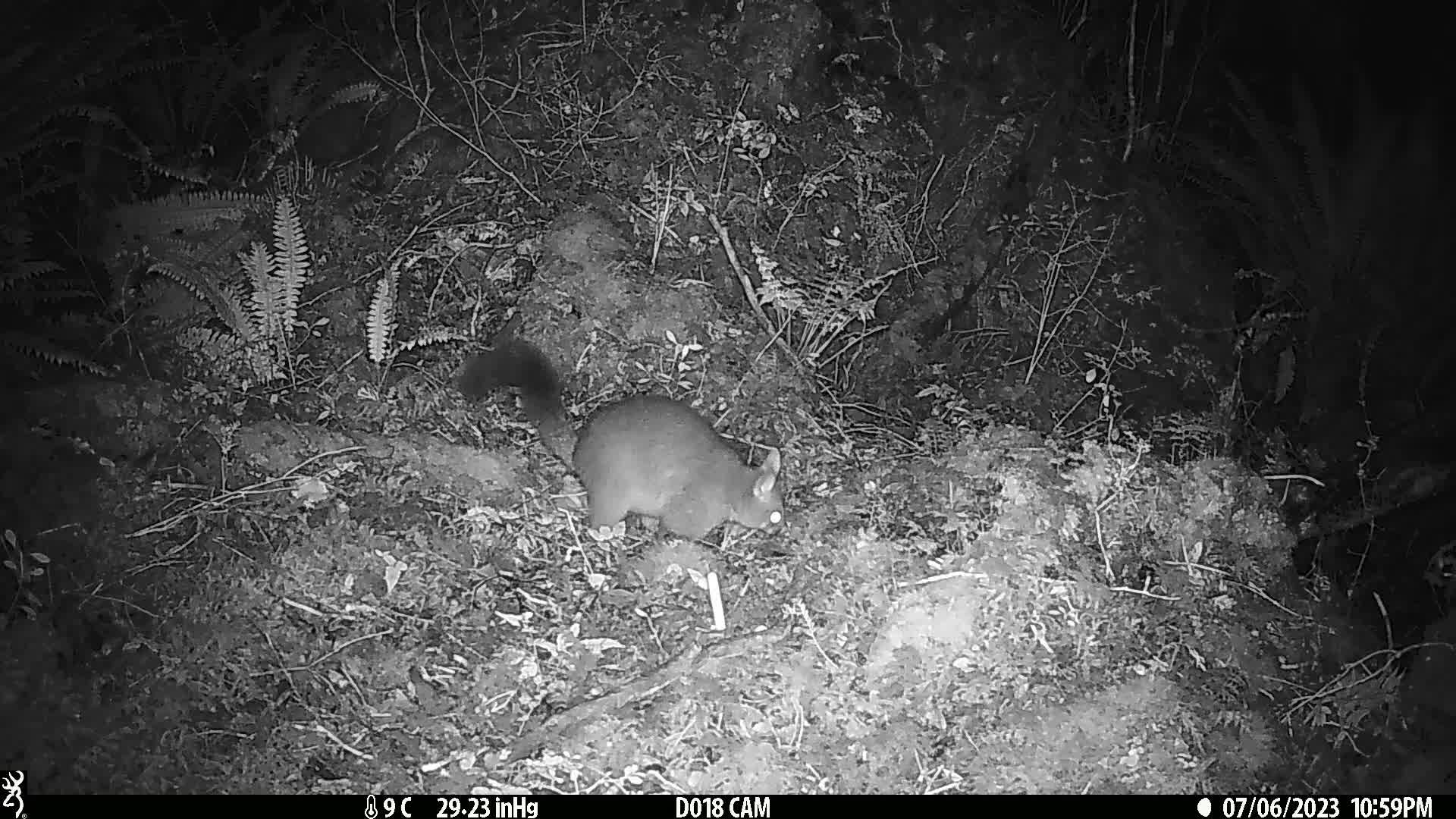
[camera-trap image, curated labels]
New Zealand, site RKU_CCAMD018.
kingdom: Animalia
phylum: Chordata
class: Mammalia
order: Diprotodontia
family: Phalangeridae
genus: Trichosurus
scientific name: Trichosurus vulpecula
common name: common brushtail possum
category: possum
Possum (common brushtail possum) (Trichosurus vulpecula).